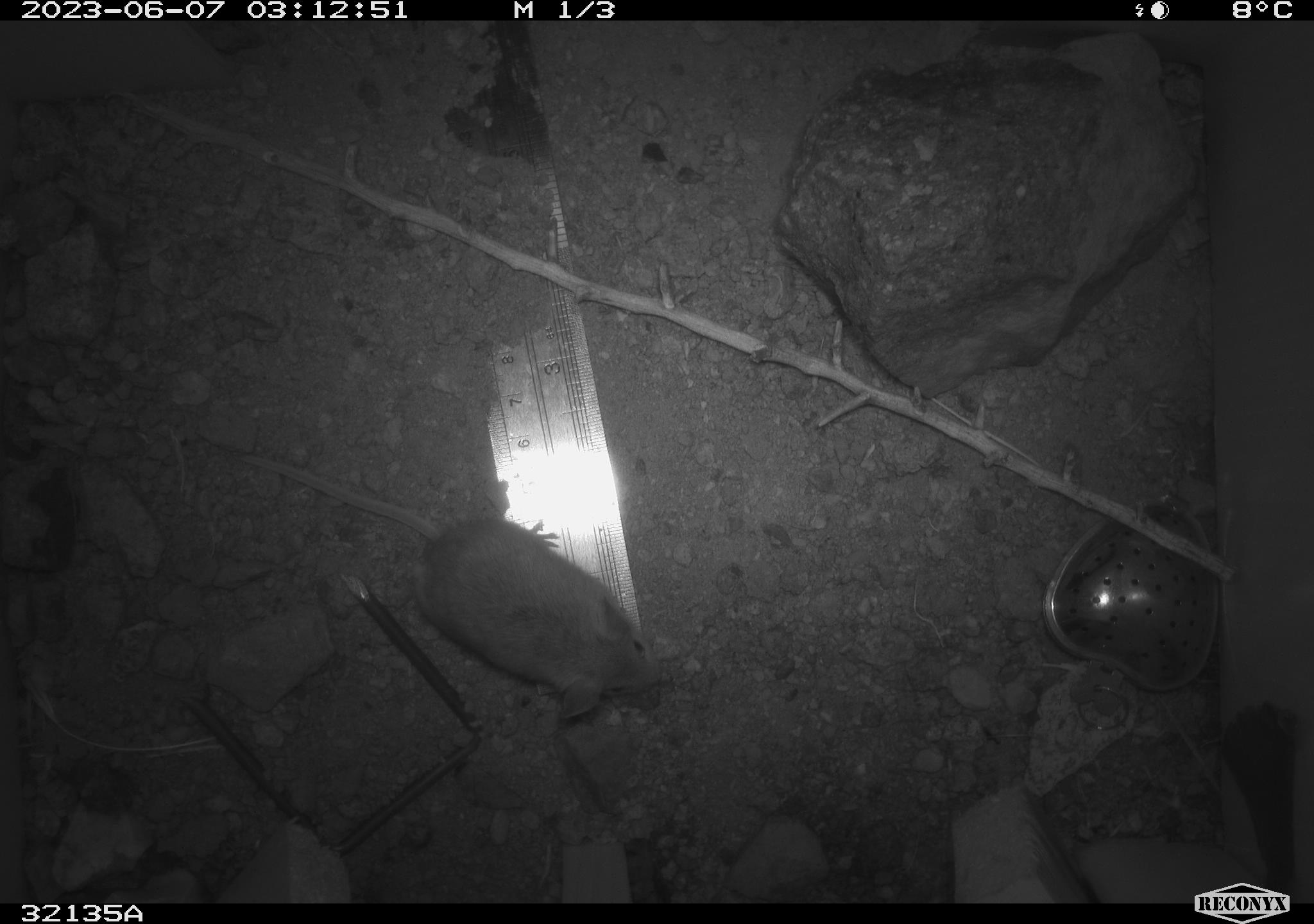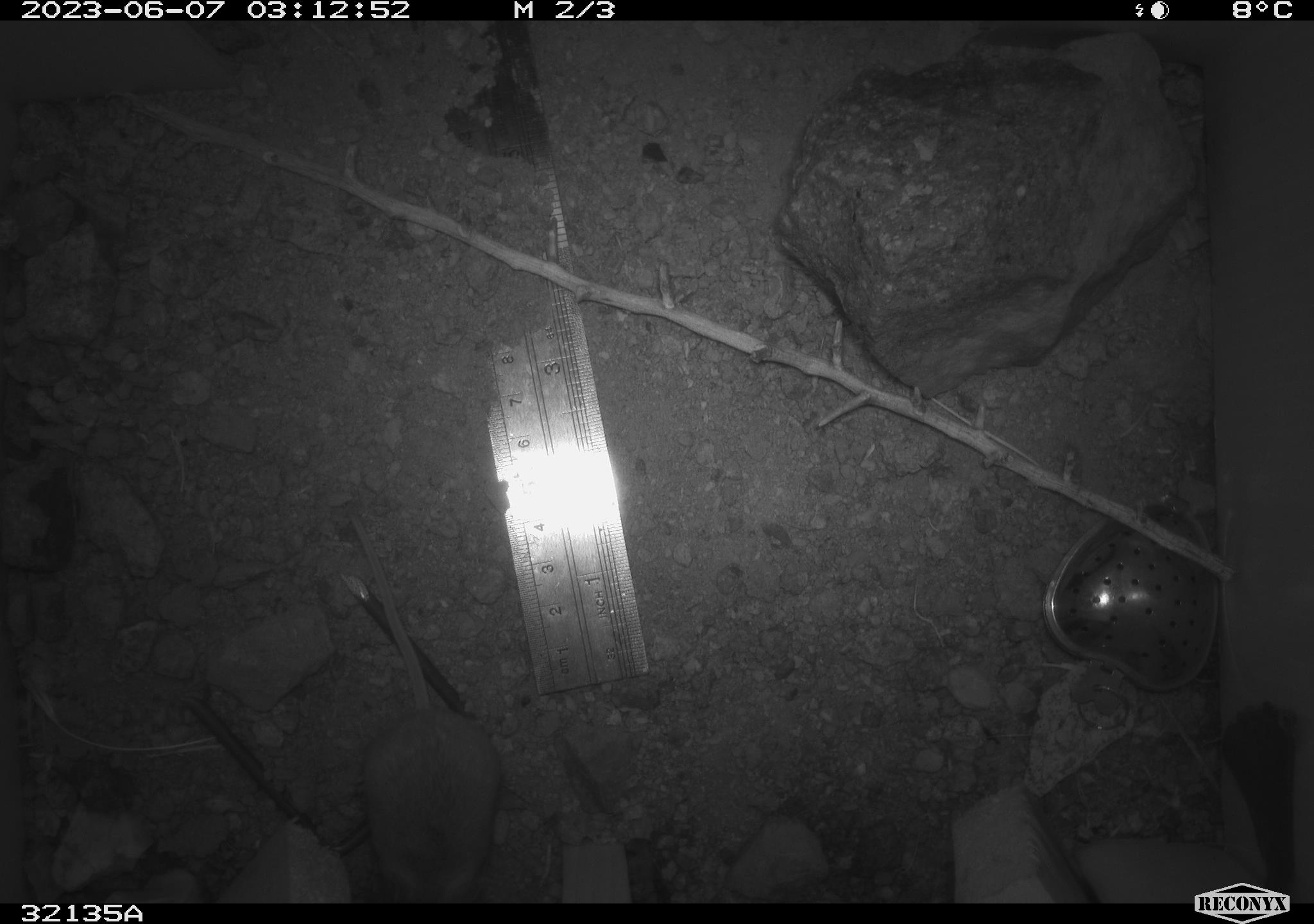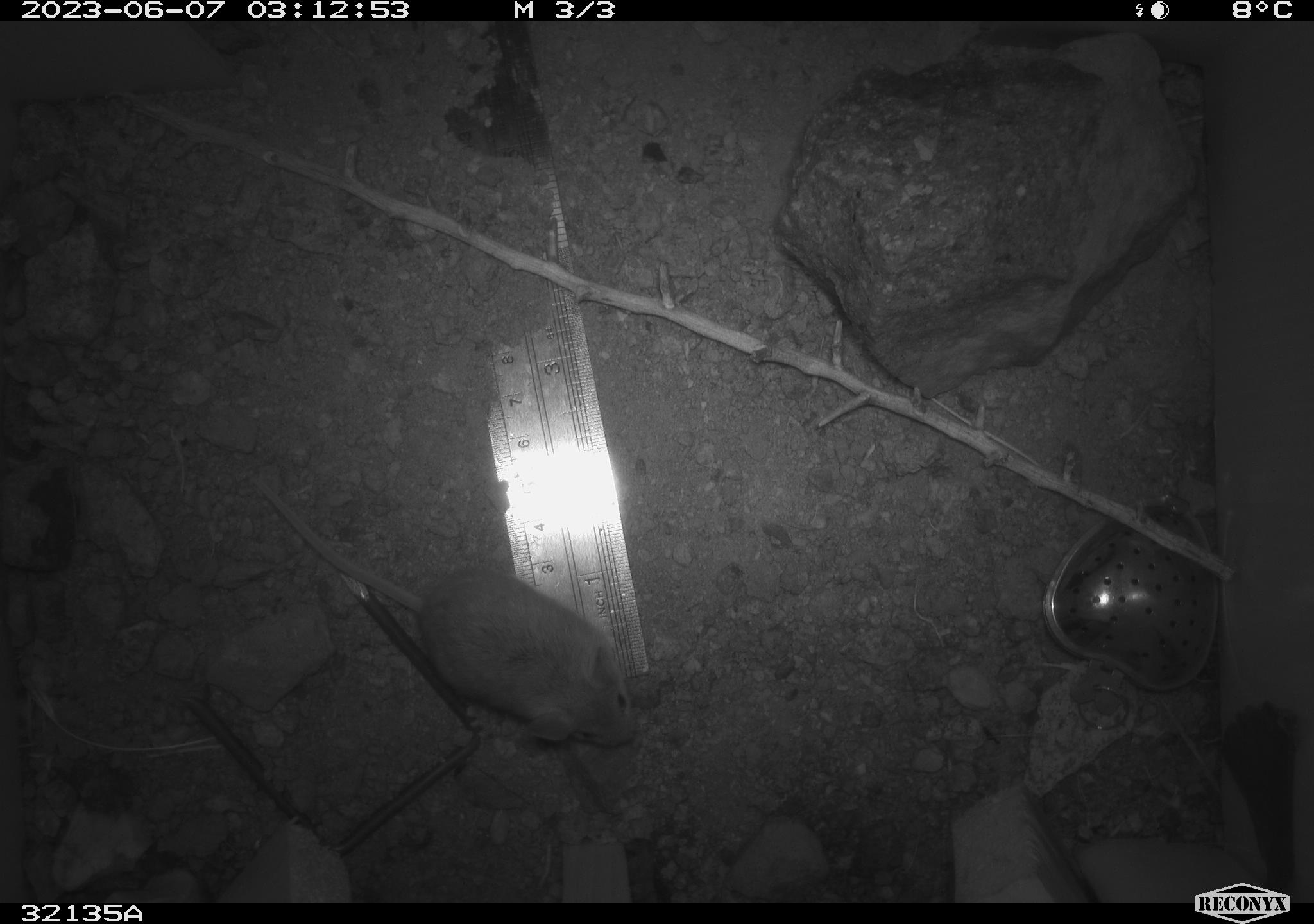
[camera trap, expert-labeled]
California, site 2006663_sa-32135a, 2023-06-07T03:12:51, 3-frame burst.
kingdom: Animalia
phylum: Chordata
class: Mammalia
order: Rodentia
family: Heteromyidae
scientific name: Heteromyidae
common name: kangaroo rats and pocket mice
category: heteromyidae family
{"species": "heteromyidae family (kangaroo rats and pocket mice) (Heteromyidae)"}